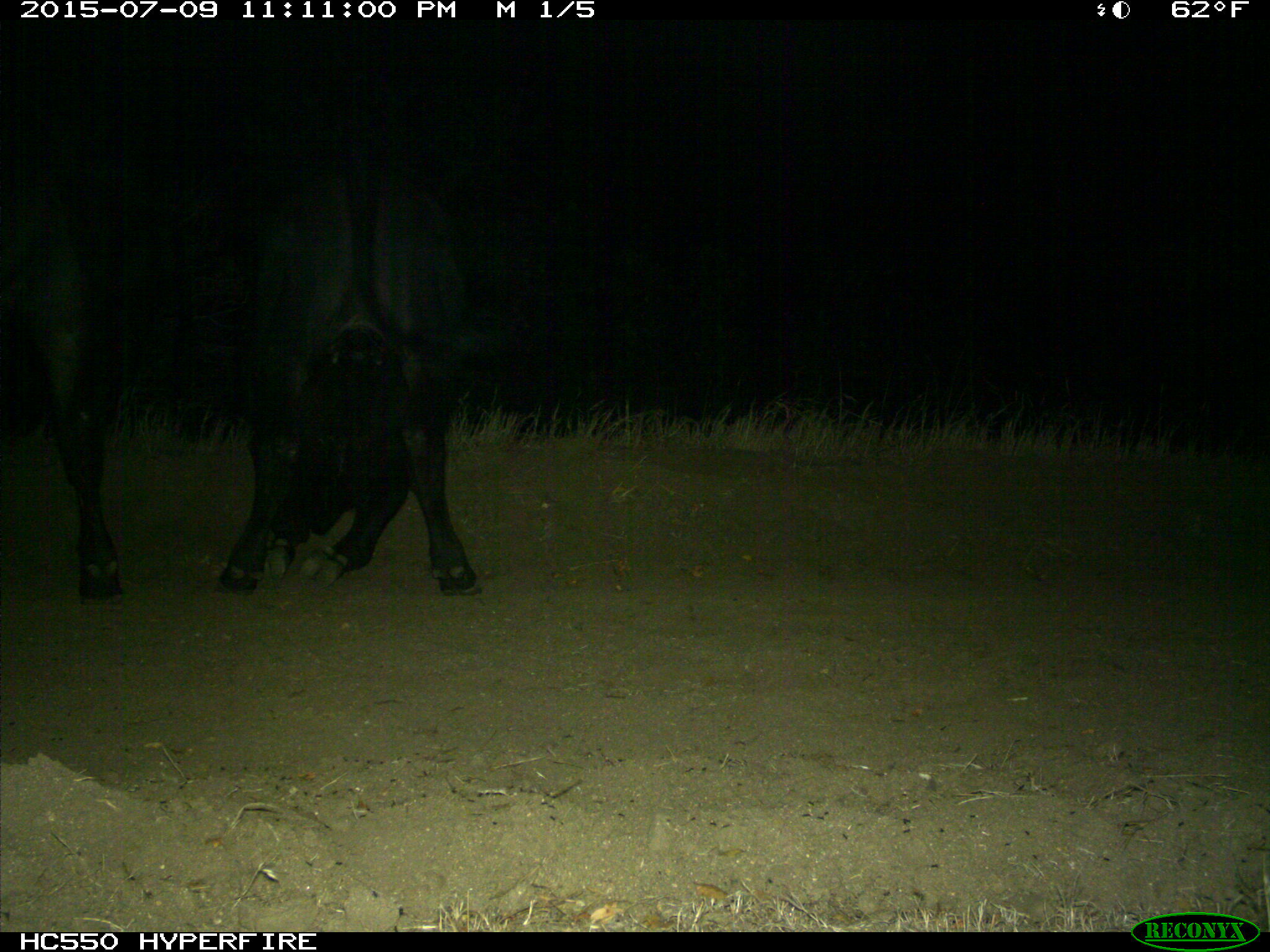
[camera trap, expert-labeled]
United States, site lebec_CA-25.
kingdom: Animalia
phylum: Chordata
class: Mammalia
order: Artiodactyla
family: Bovidae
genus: Bos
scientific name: Bos taurus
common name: domestic cow